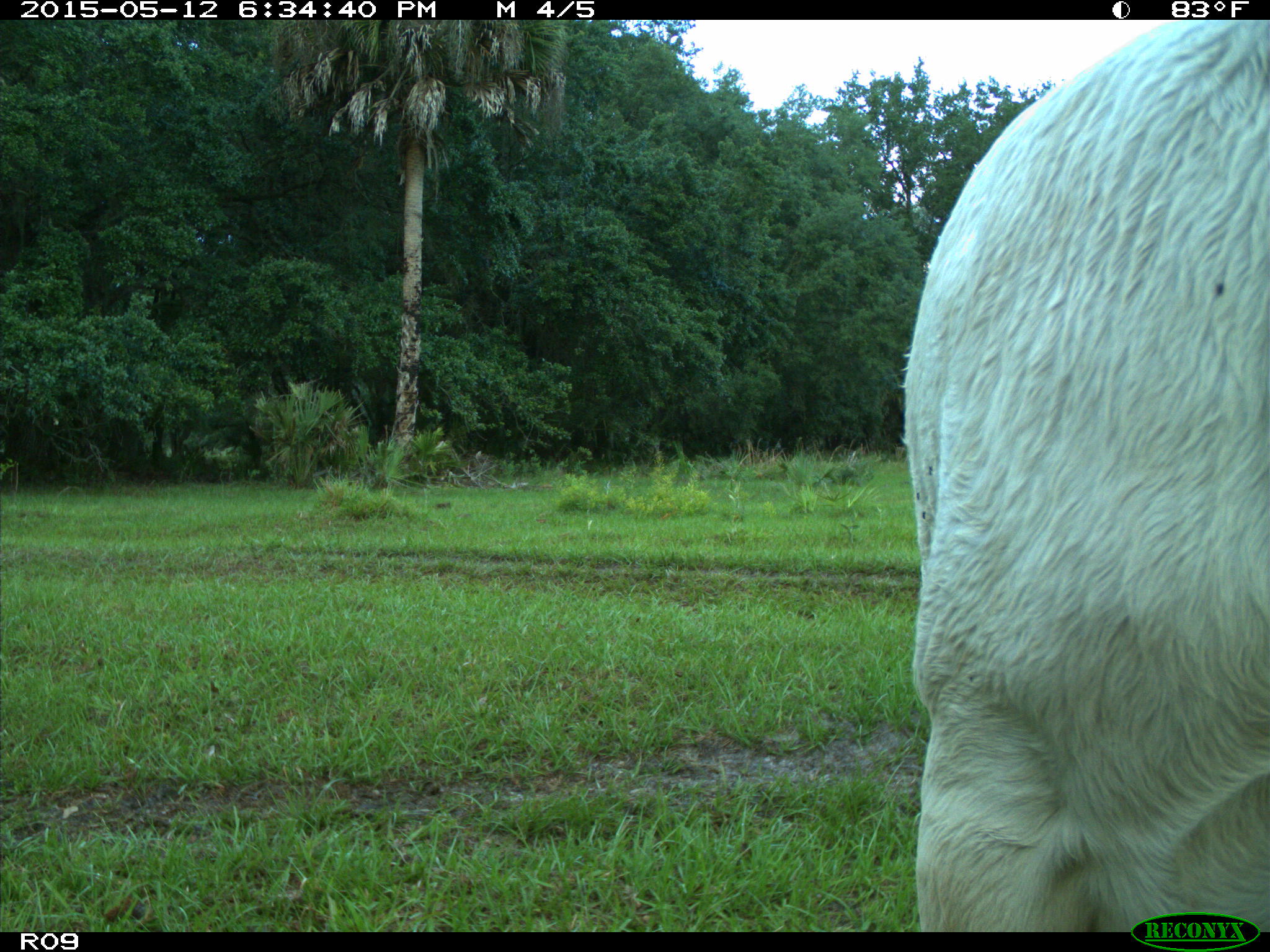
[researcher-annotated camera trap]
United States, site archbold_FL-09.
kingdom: Animalia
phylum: Chordata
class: Mammalia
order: Artiodactyla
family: Bovidae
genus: Bos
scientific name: Bos taurus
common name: domestic cow